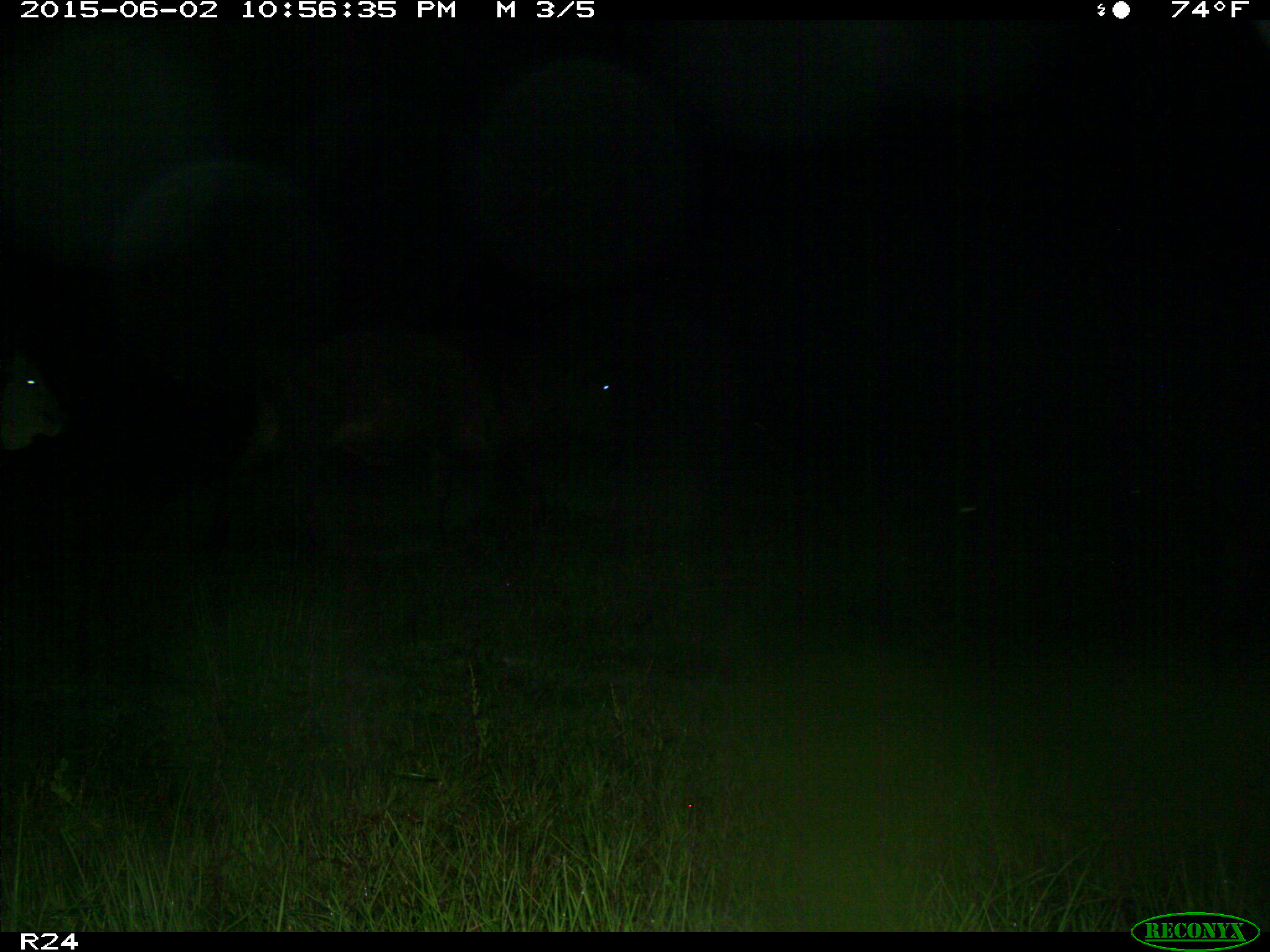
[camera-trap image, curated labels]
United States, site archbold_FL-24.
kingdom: Animalia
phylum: Chordata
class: Mammalia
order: Artiodactyla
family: Bovidae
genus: Bos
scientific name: Bos taurus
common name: domestic cow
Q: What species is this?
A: Bos taurus (domestic cow).